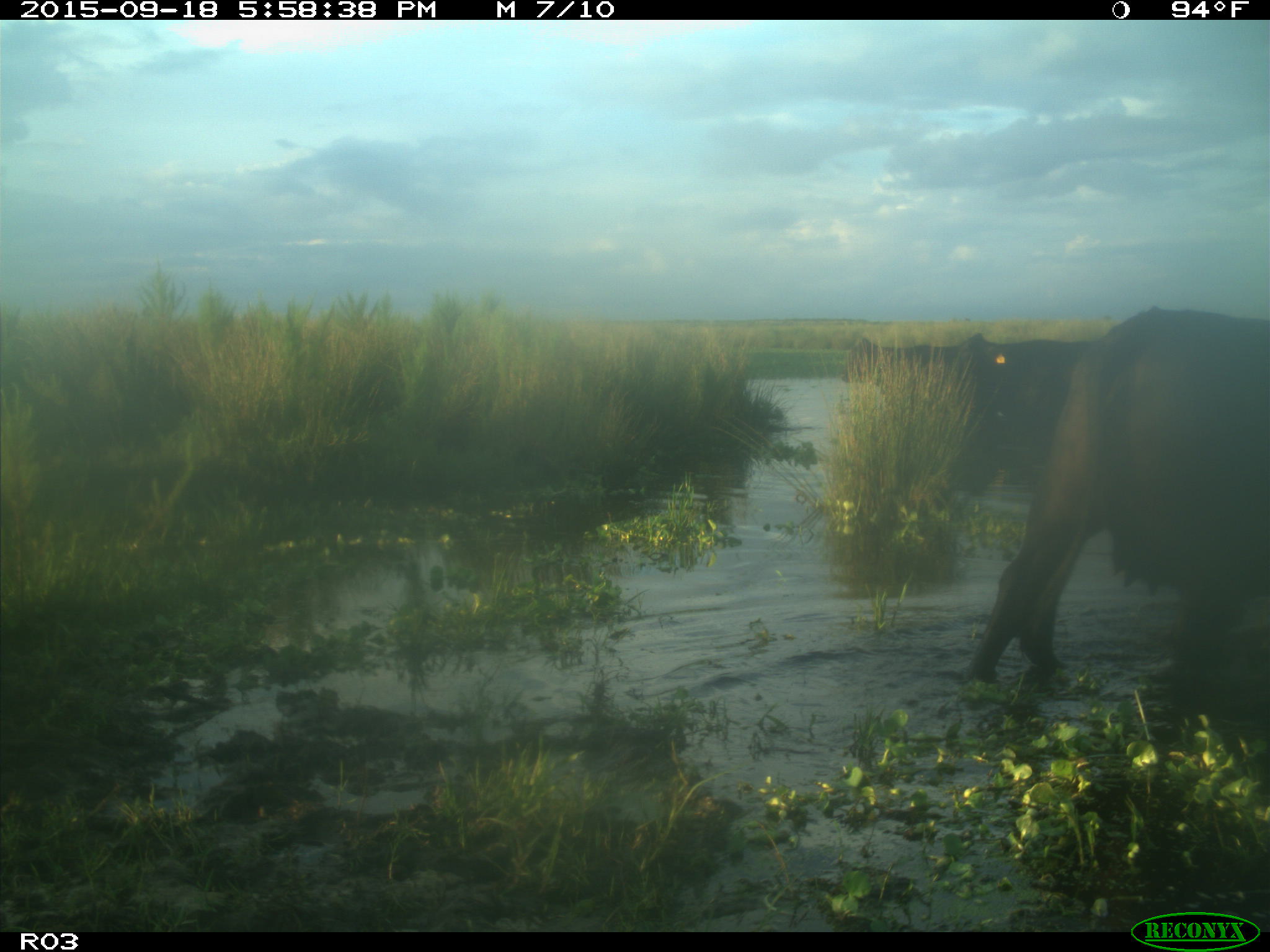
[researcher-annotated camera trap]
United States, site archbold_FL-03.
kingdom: Animalia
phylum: Chordata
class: Mammalia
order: Artiodactyla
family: Bovidae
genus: Bos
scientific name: Bos taurus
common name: domestic cow